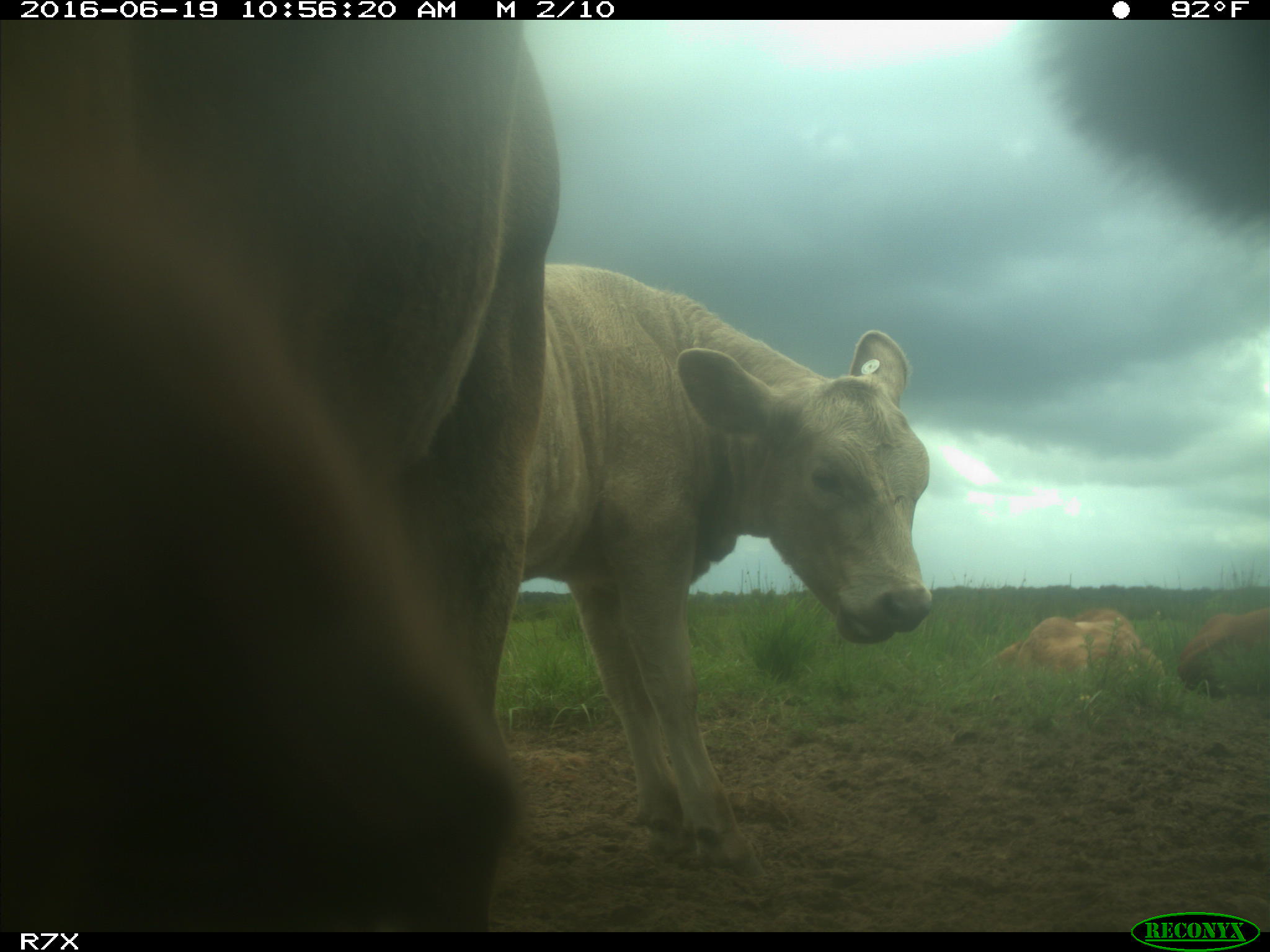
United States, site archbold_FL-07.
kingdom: Animalia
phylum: Chordata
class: Mammalia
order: Artiodactyla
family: Bovidae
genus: Bos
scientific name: Bos taurus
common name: domestic cow